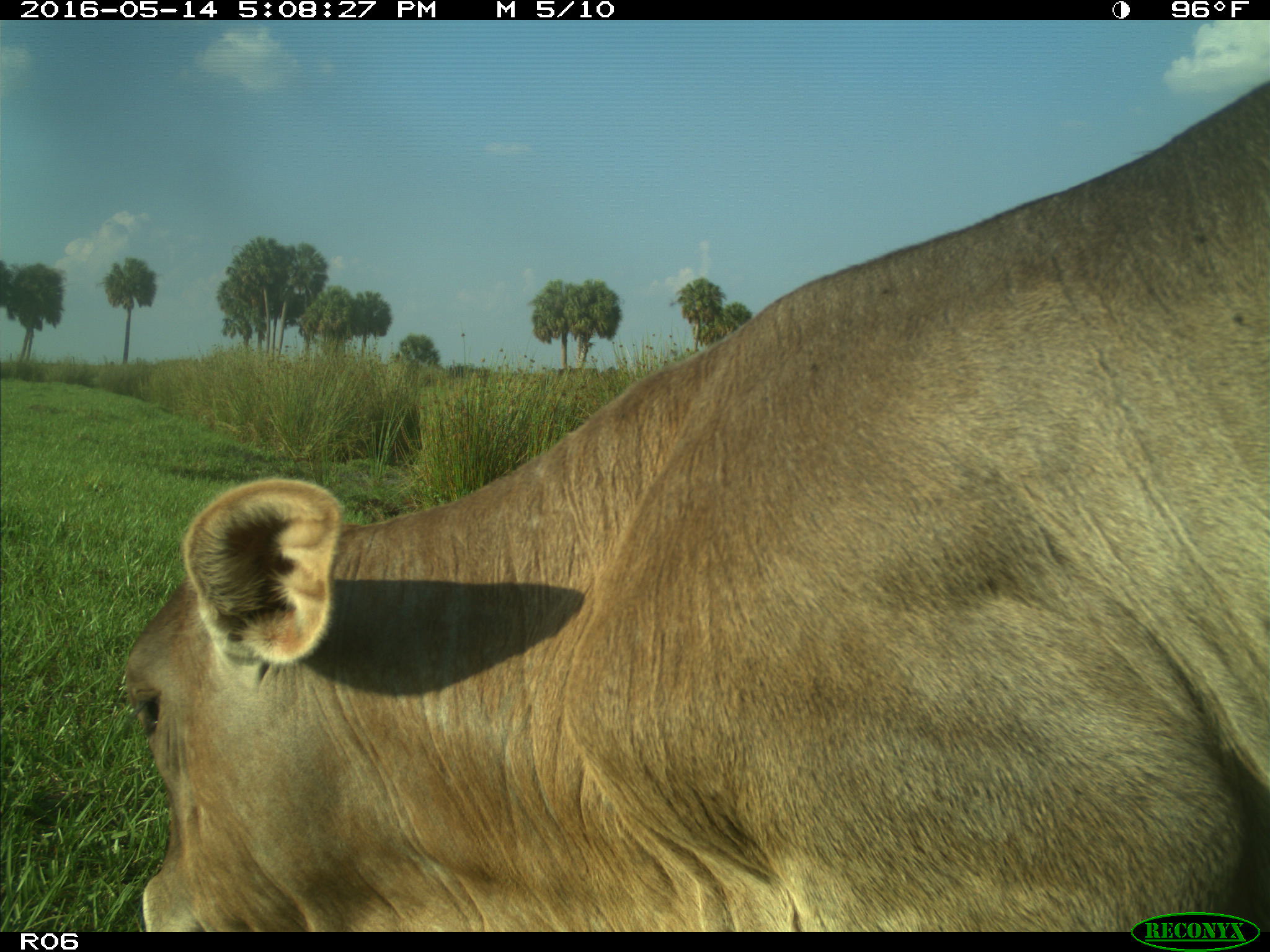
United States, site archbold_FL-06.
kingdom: Animalia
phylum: Chordata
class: Mammalia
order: Artiodactyla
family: Bovidae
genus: Bos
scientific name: Bos taurus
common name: domestic cow